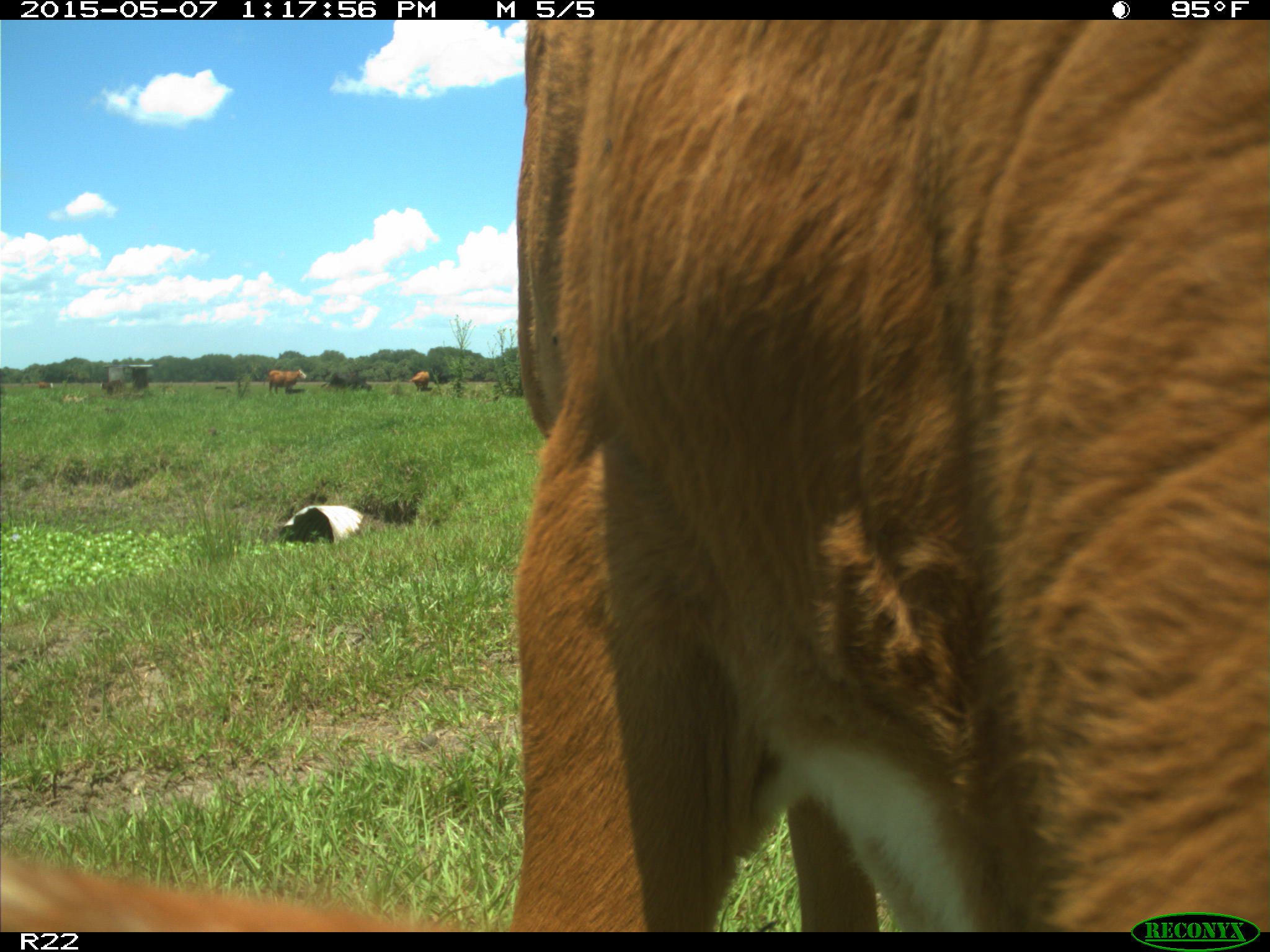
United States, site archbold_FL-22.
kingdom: Animalia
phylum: Chordata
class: Mammalia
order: Artiodactyla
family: Bovidae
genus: Bos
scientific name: Bos taurus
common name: domestic cow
Bos taurus (domestic cow).